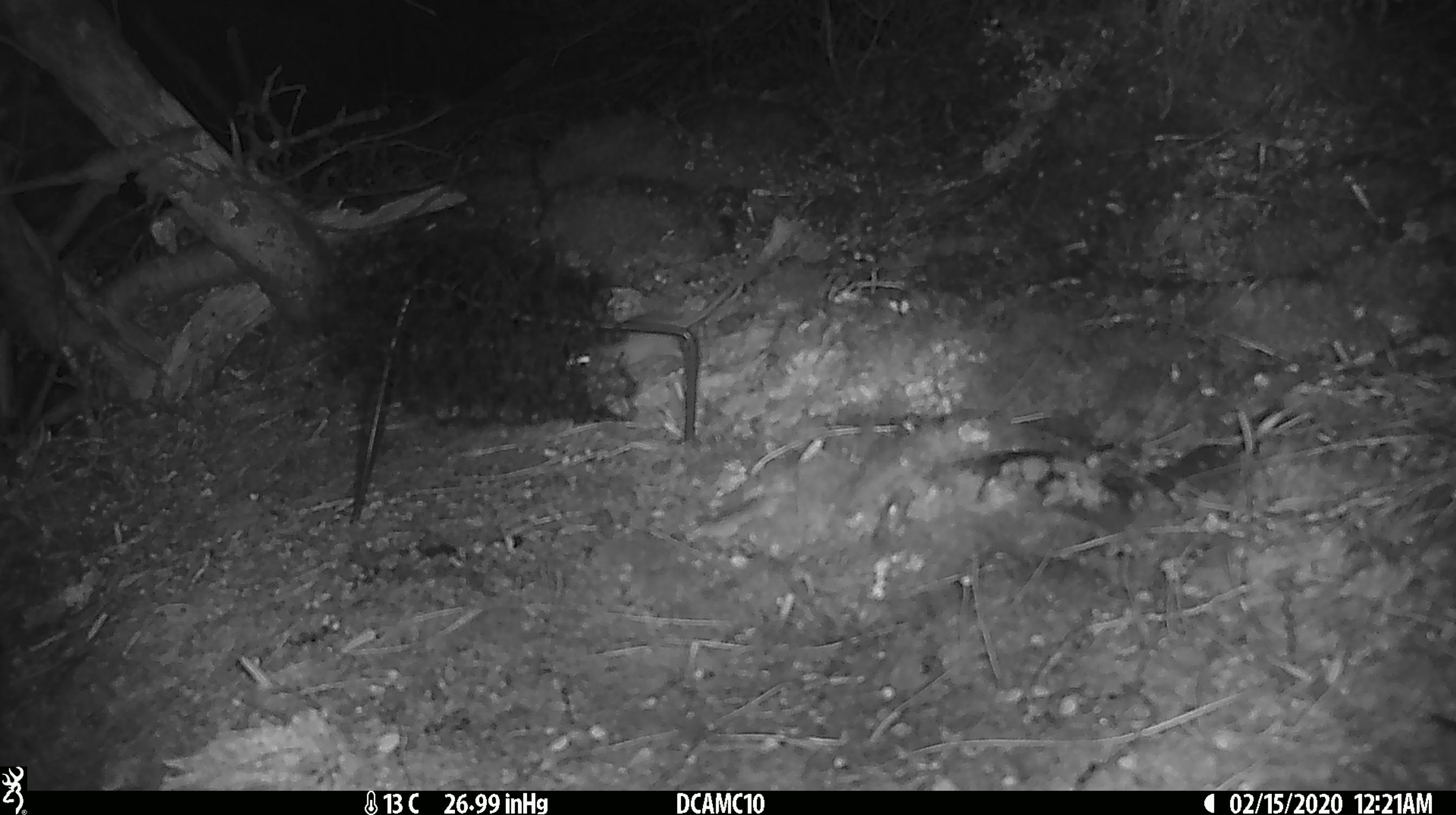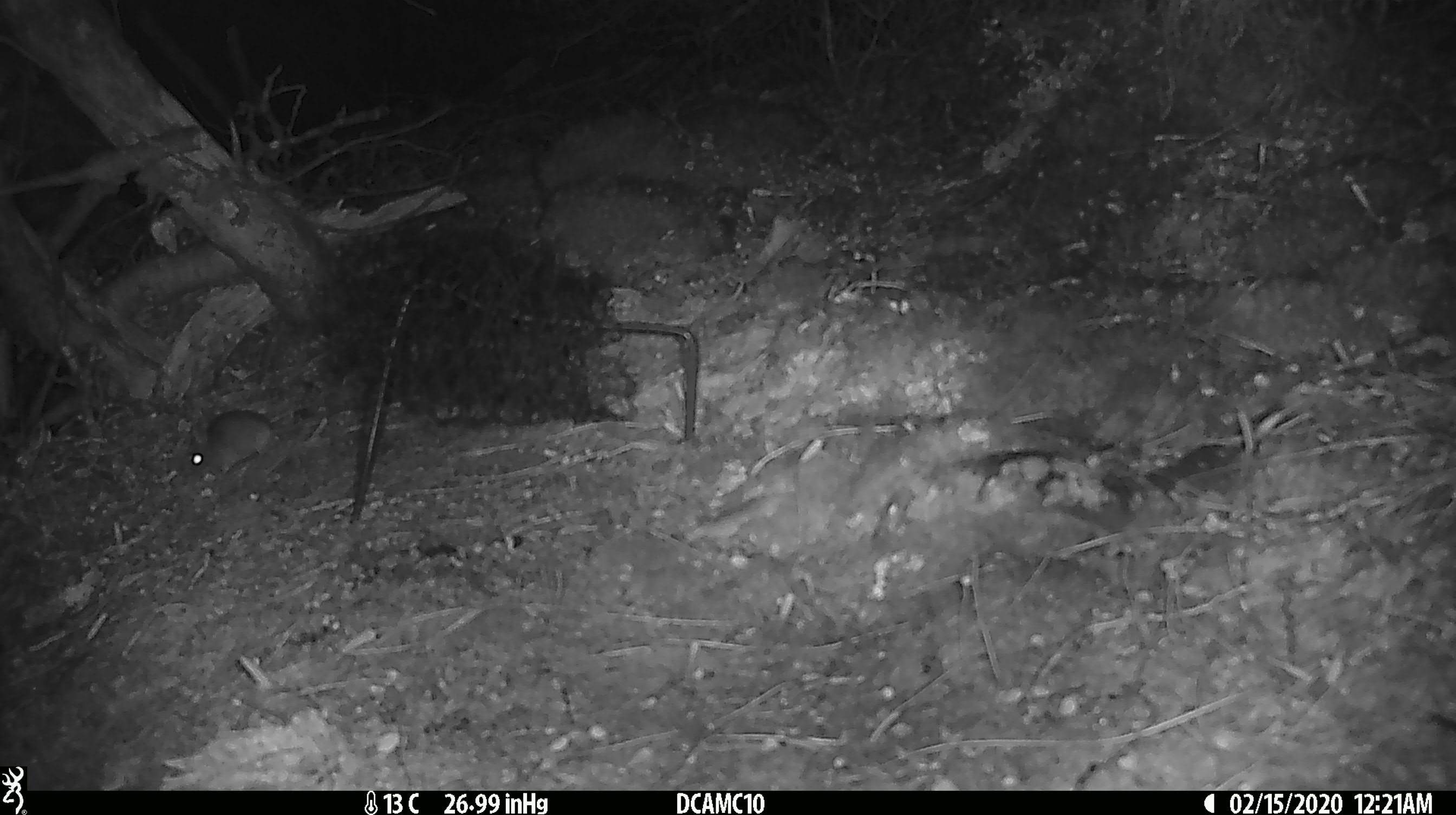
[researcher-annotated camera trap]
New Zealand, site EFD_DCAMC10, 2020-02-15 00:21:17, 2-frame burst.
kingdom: Animalia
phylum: Chordata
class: Mammalia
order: Rodentia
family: Muridae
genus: Mus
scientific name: Mus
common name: mouse